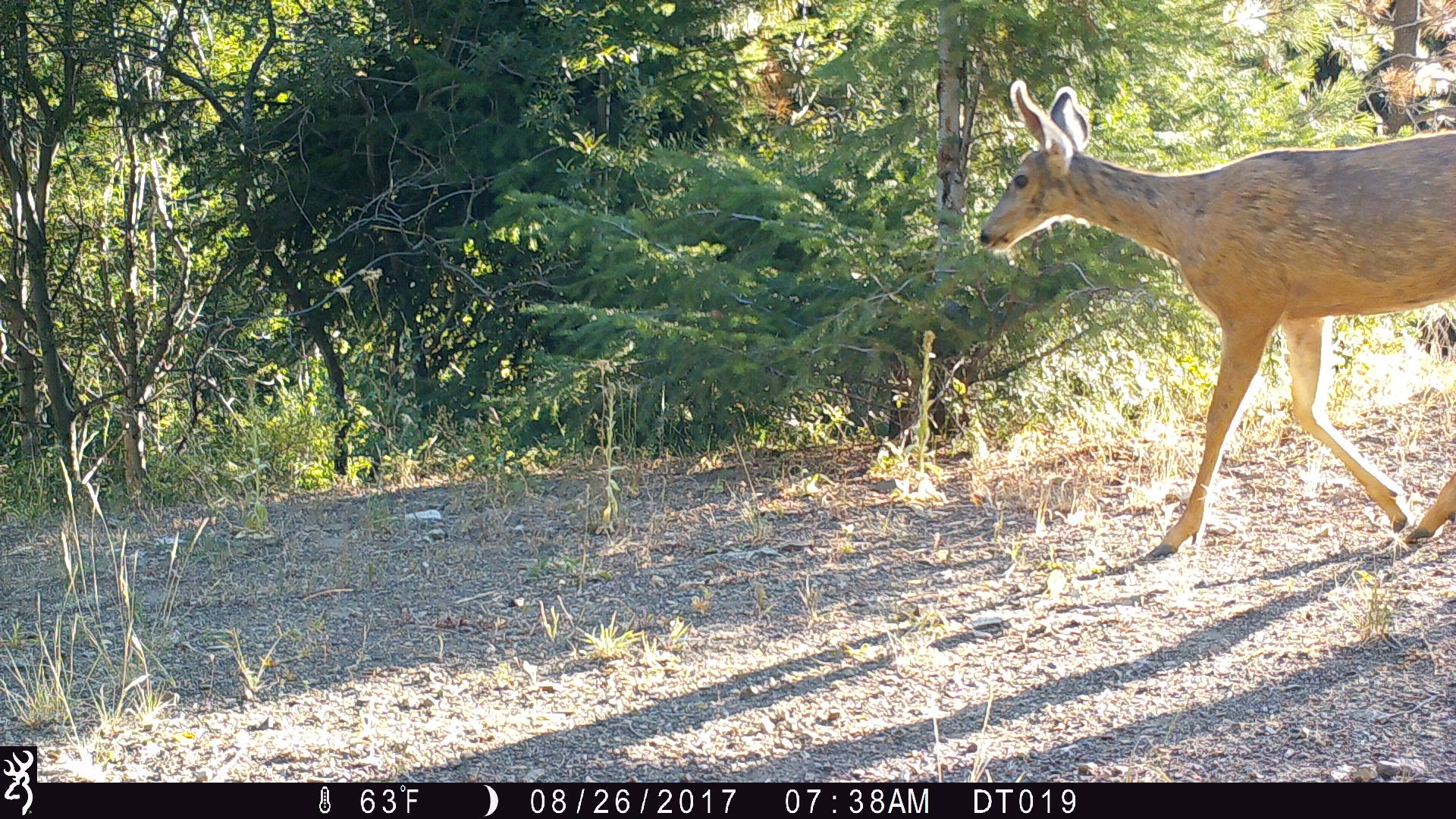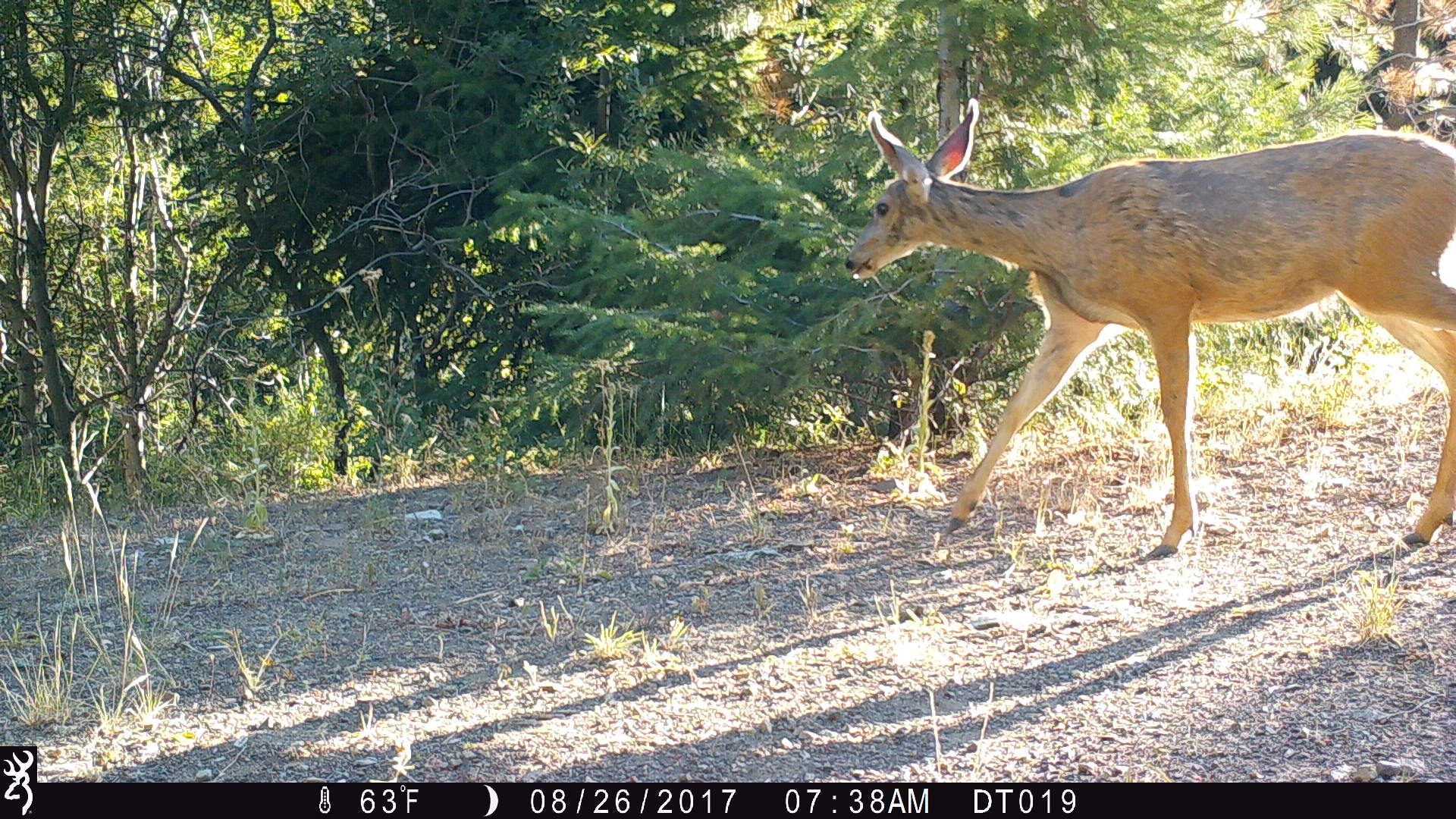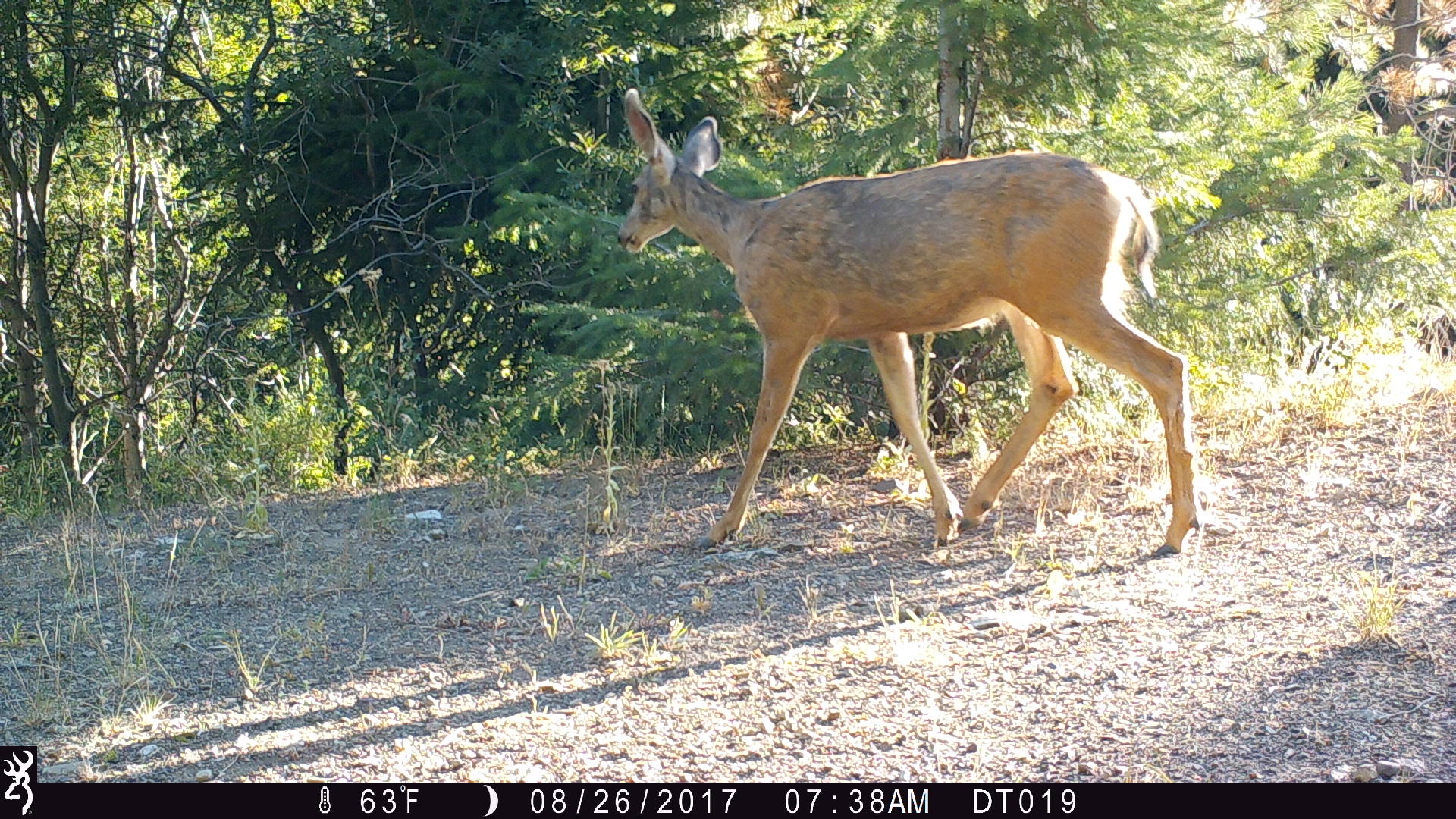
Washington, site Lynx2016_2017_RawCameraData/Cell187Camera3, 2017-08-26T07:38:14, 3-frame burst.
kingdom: Animalia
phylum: Chordata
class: Mammalia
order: Artiodactyla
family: Cervidae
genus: Odocoileus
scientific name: Odocoileus hemionus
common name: mule deer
Odocoileus hemionus (mule deer). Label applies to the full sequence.